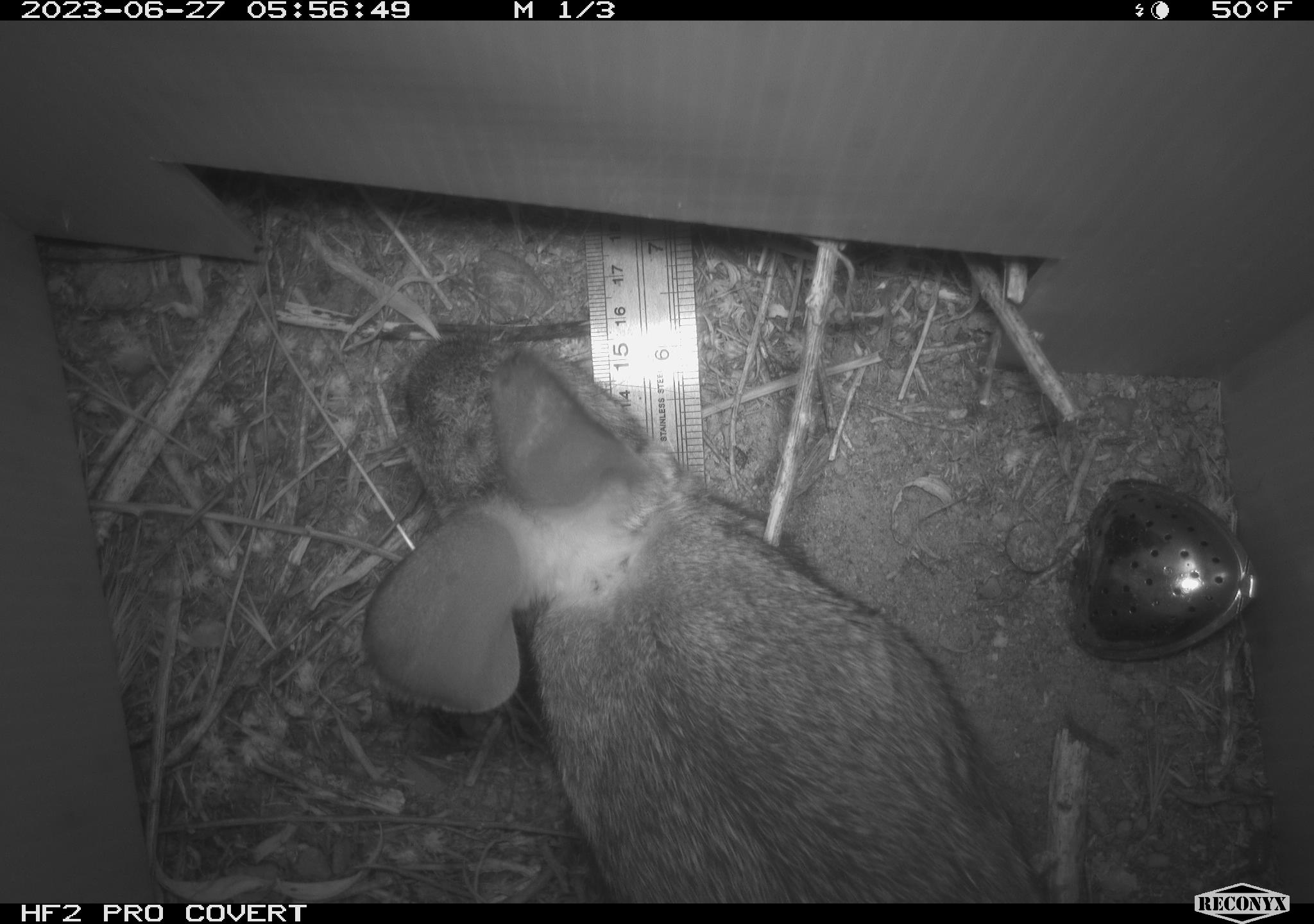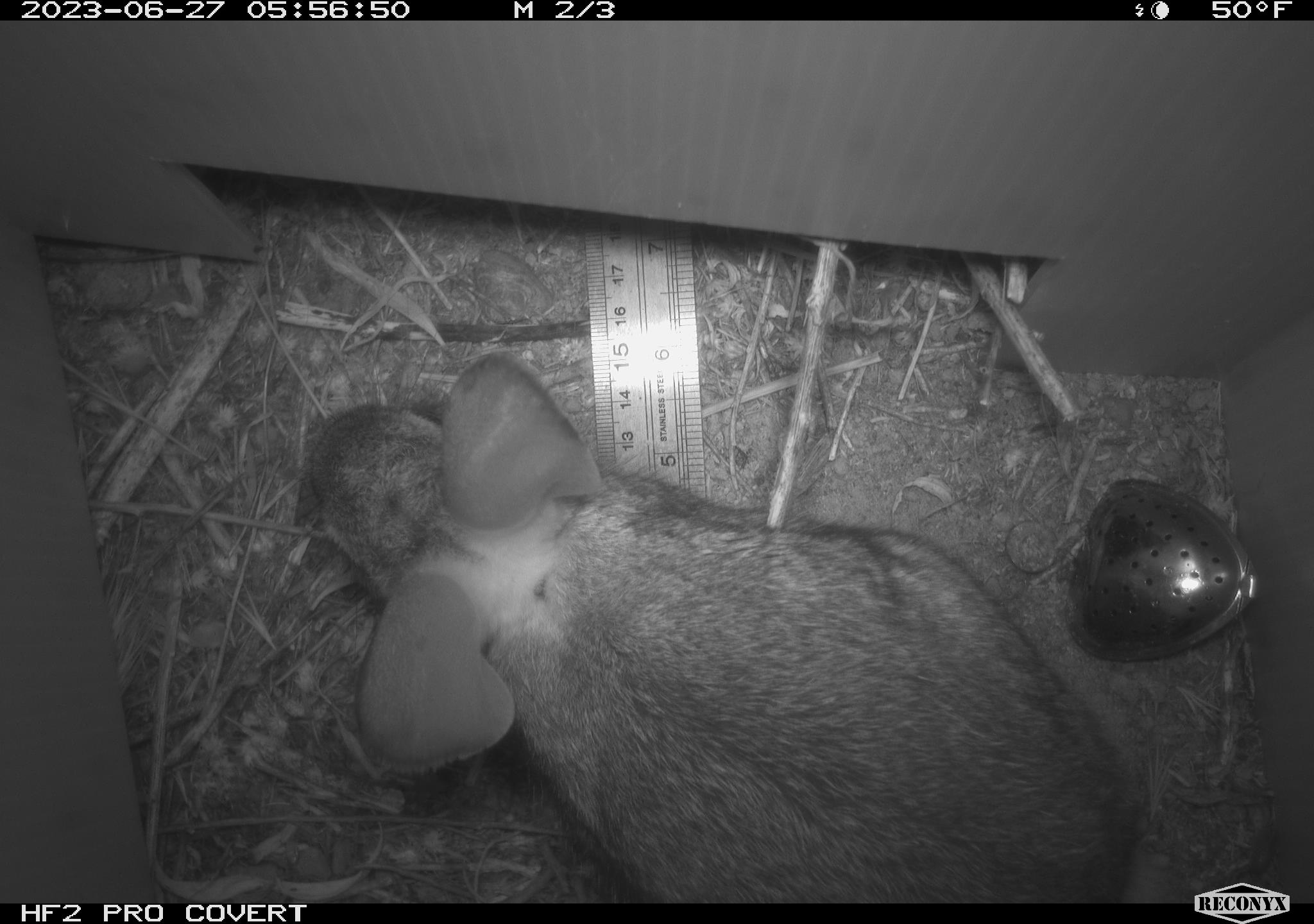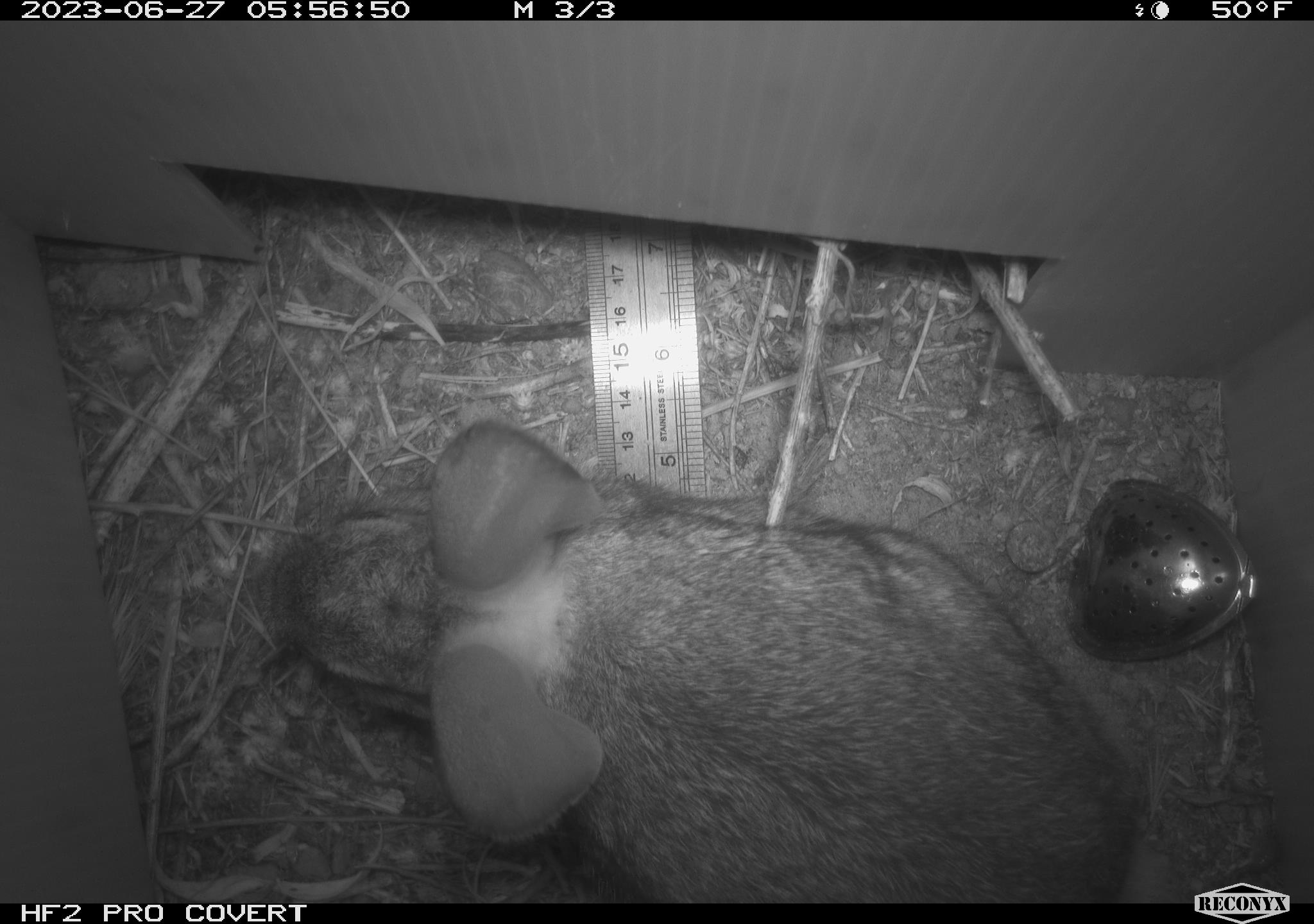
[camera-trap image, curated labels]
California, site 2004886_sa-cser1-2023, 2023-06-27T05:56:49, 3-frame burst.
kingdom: Animalia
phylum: Chordata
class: Mammalia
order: Lagomorpha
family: Leporidae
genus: Sylvilagus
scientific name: Sylvilagus bachmani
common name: brush rabbit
Brush rabbit (Sylvilagus bachmani).